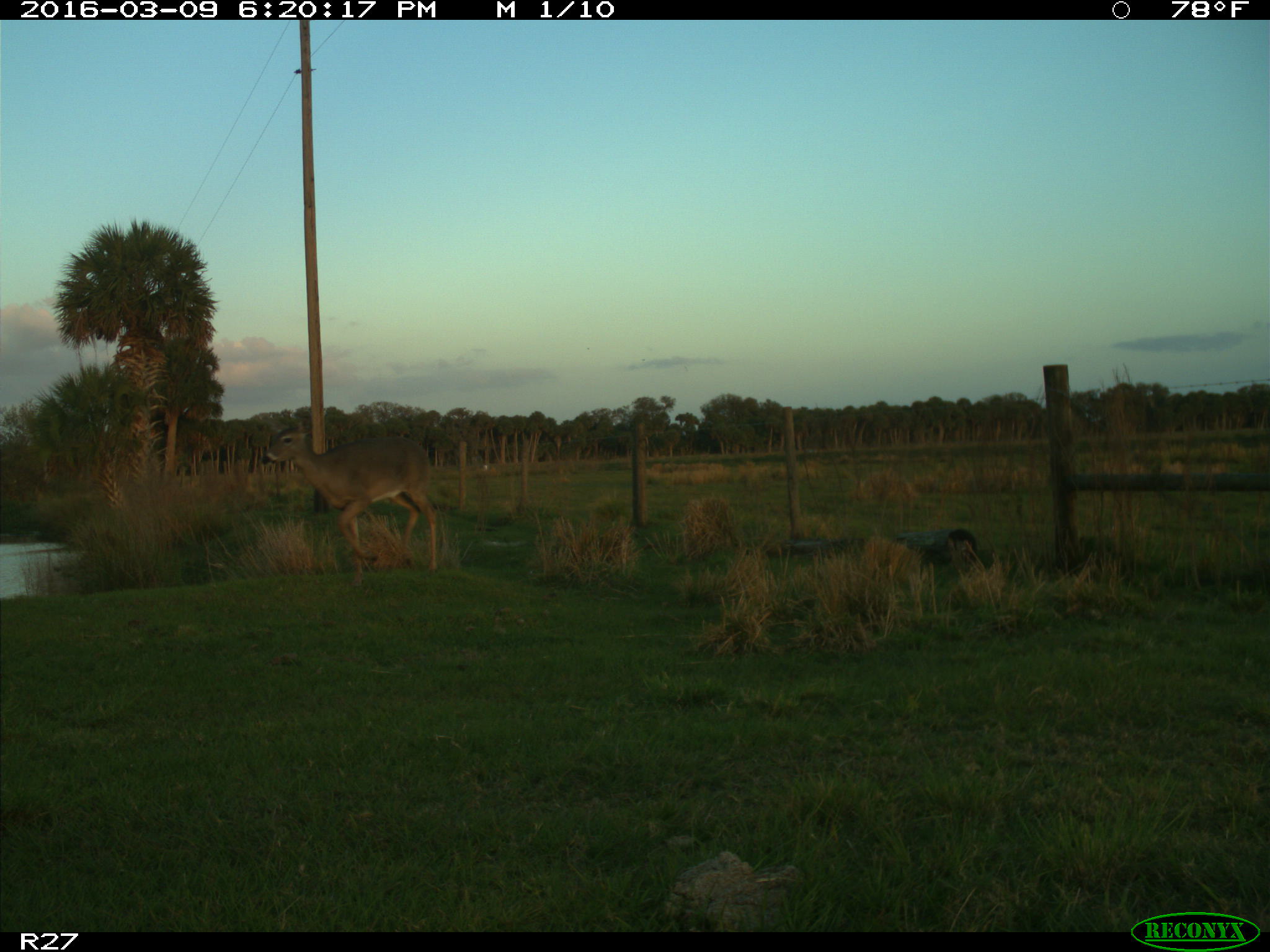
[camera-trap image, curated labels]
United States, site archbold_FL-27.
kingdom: Animalia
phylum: Chordata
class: Mammalia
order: Artiodactyla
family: Cervidae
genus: Odocoileus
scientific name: Odocoileus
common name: deer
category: unidentified deer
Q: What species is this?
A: Unidentified deer (deer) (Odocoileus).